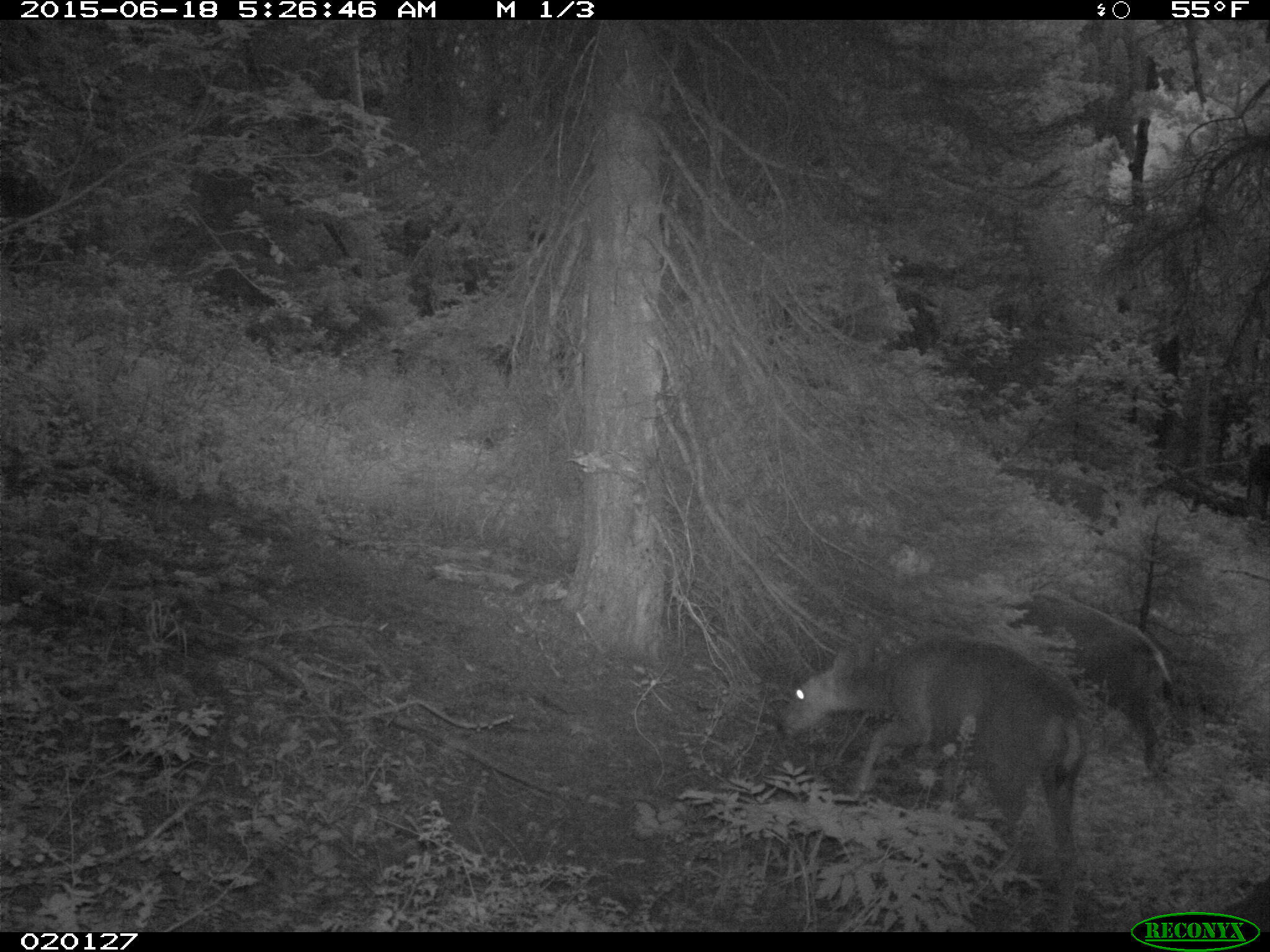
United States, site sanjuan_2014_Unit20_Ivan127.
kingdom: Animalia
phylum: Chordata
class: Mammalia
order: Artiodactyla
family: Cervidae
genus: Odocoileus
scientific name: Odocoileus hemionus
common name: mule deer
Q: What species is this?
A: Odocoileus hemionus (mule deer).